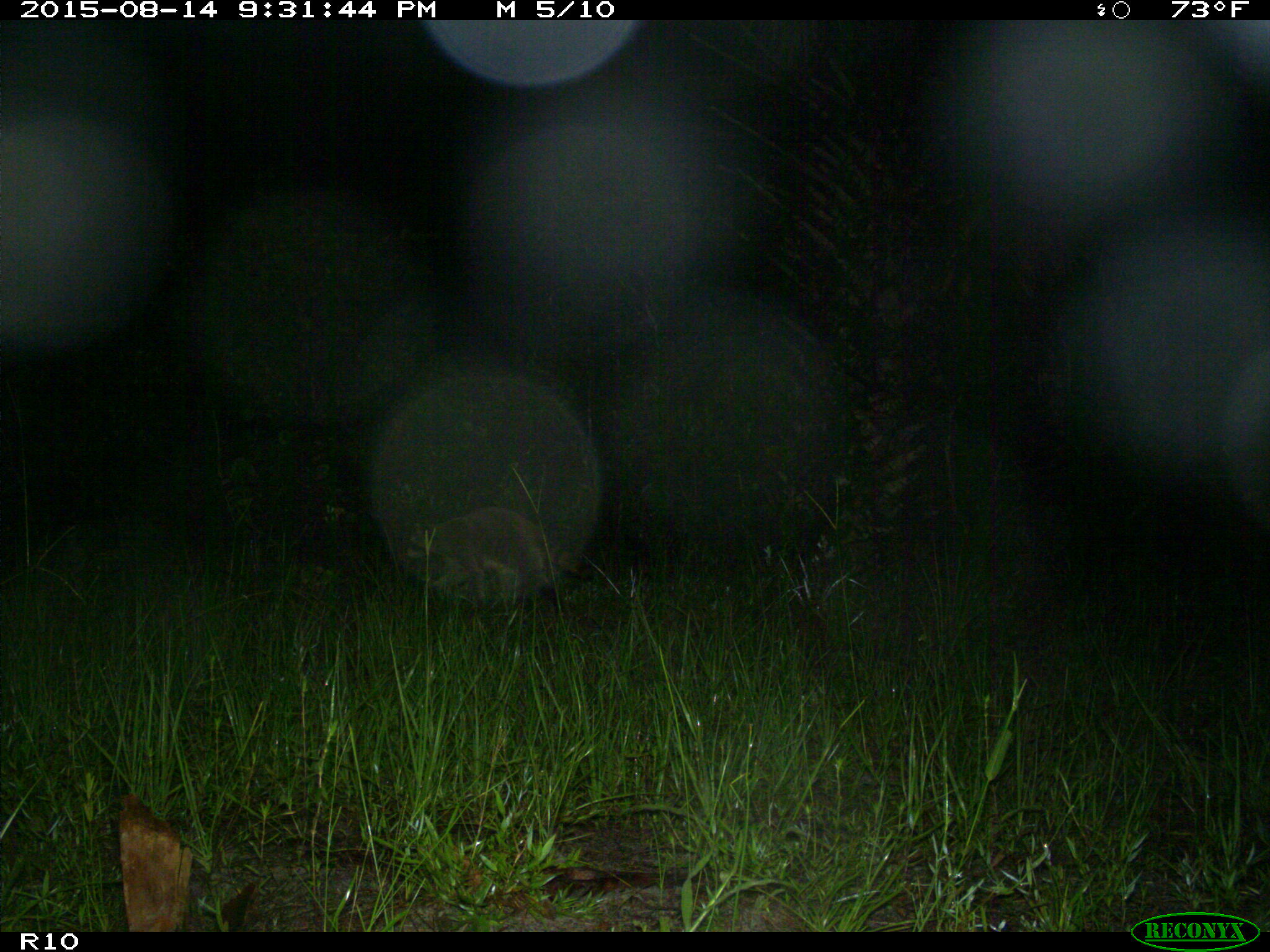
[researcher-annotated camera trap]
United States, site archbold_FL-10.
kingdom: Animalia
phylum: Chordata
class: Mammalia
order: Carnivora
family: Procyonidae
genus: Procyon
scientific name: Procyon lotor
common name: common raccoon